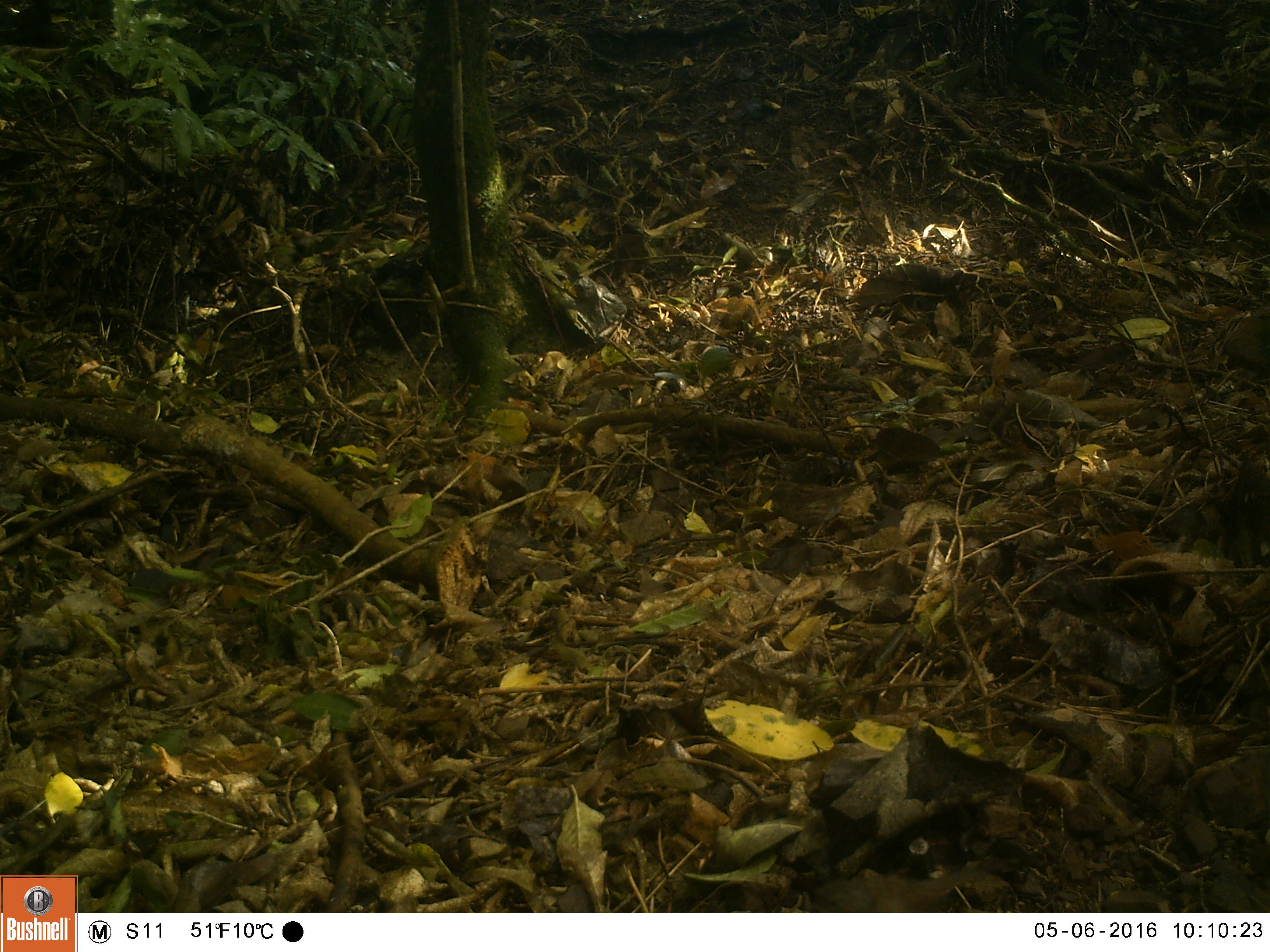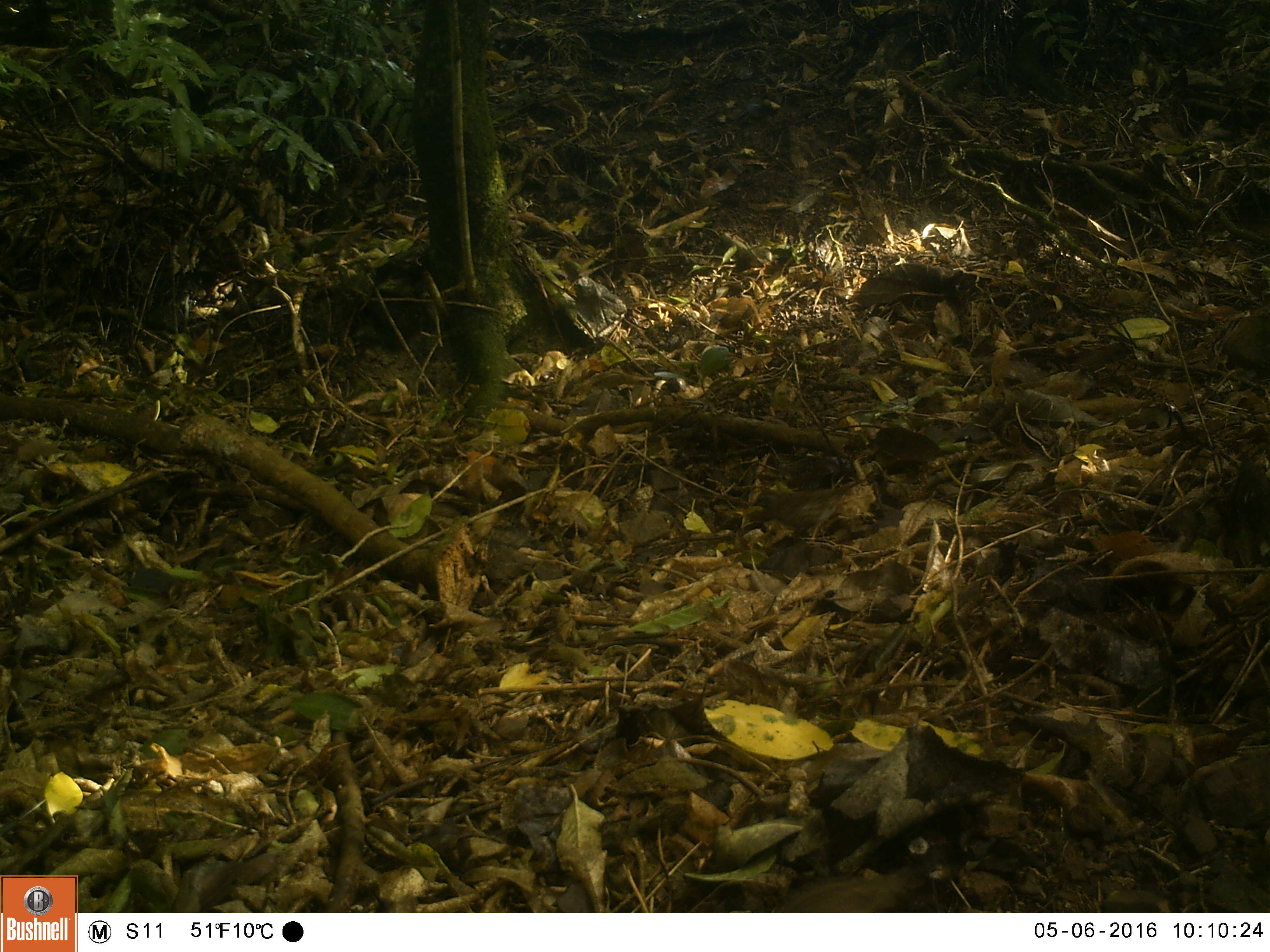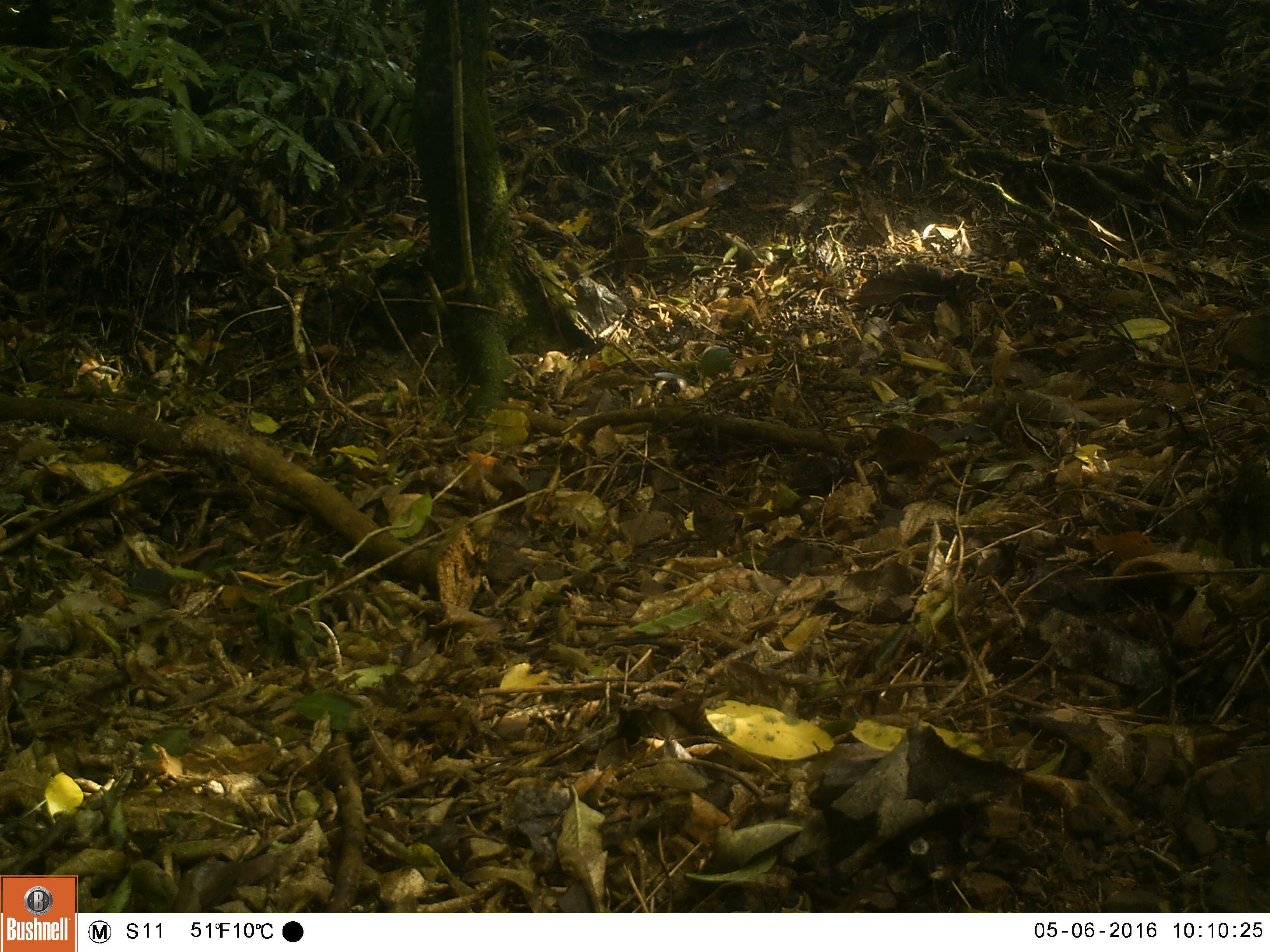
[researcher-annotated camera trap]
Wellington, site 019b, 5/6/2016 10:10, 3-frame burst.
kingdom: Animalia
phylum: Chordata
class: Aves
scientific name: Aves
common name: bird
Bird (Aves).